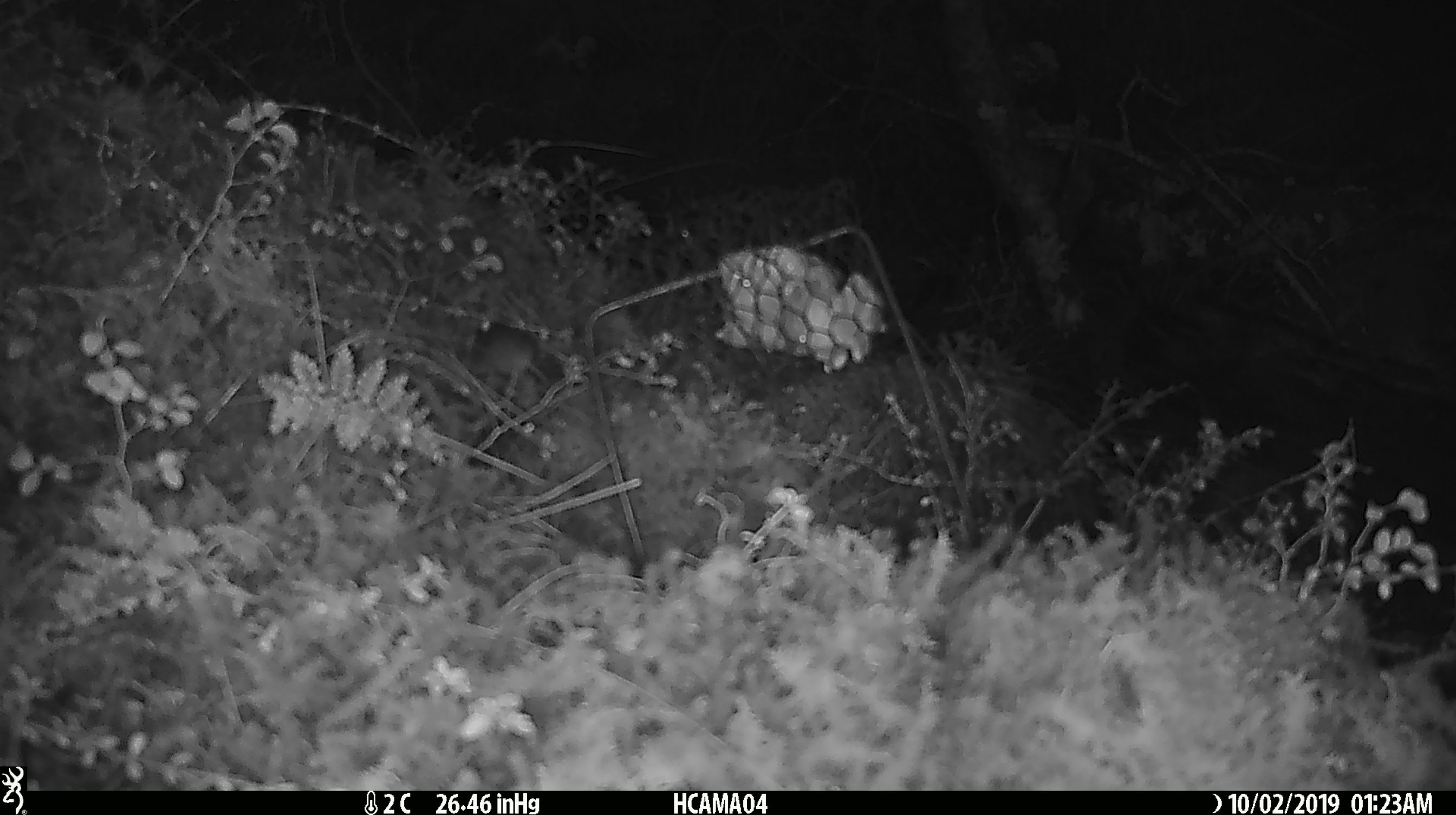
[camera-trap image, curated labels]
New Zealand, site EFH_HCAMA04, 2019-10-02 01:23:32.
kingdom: Animalia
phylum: Chordata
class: Mammalia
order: Rodentia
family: Muridae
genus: Mus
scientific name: Mus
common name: mouse